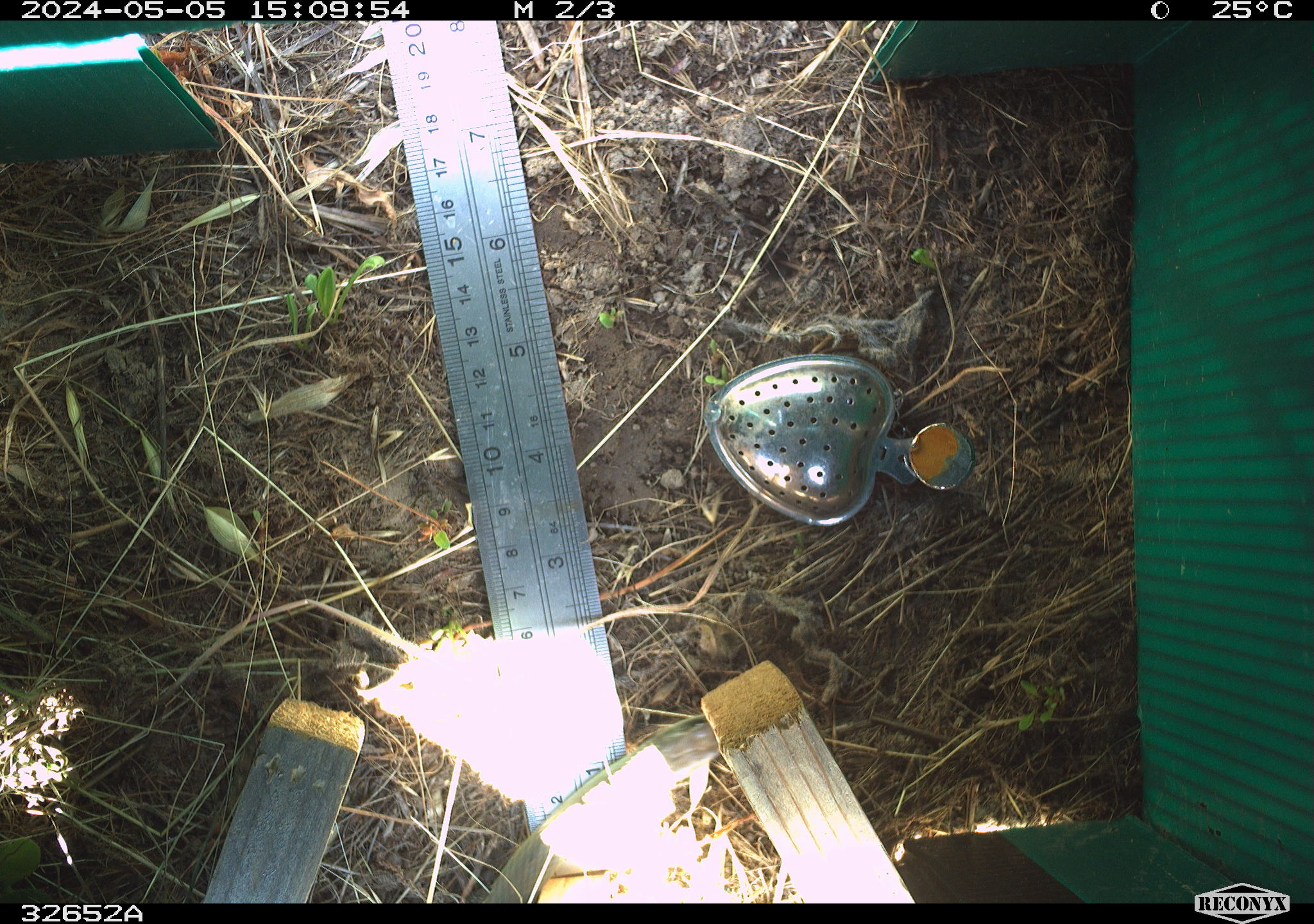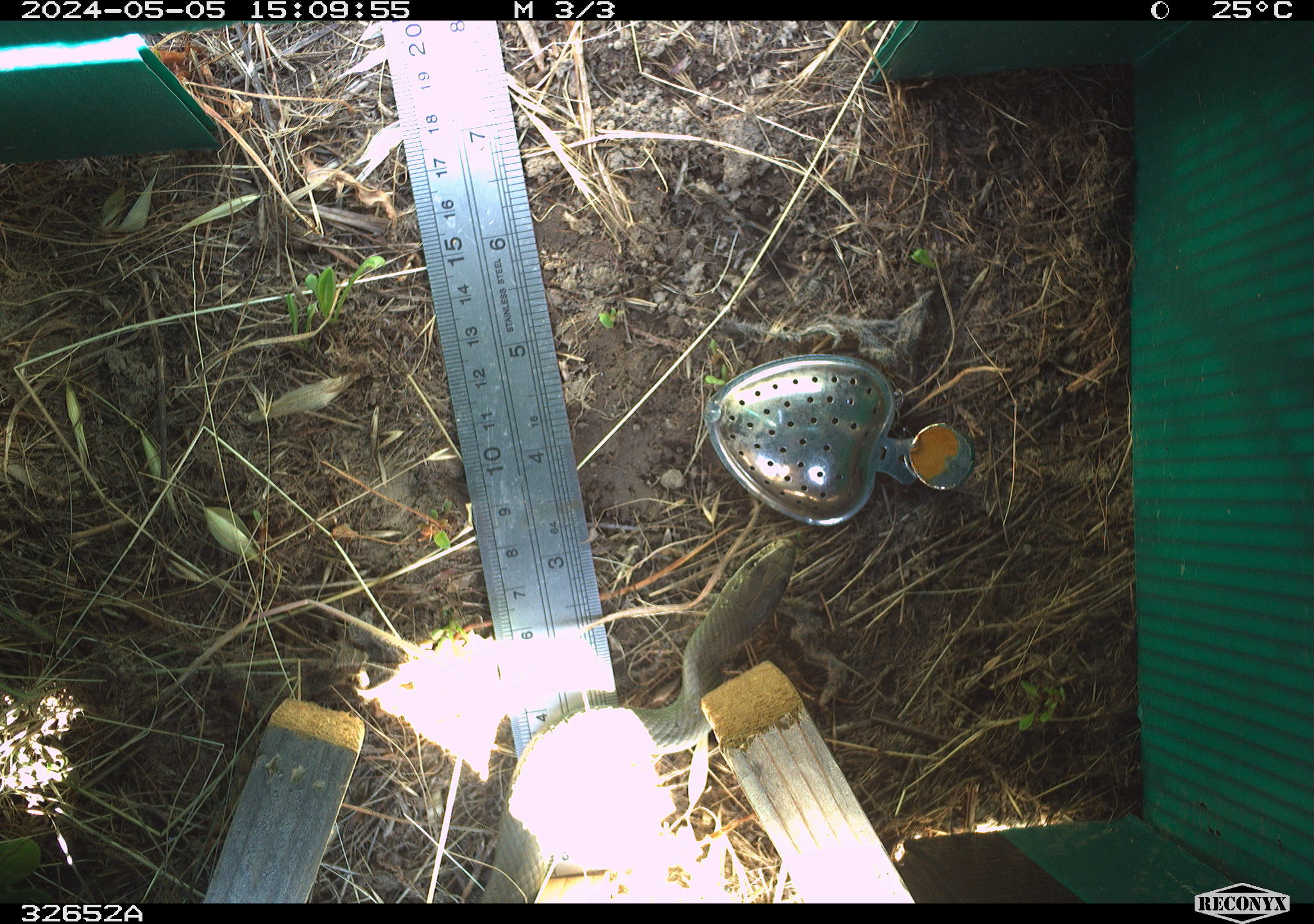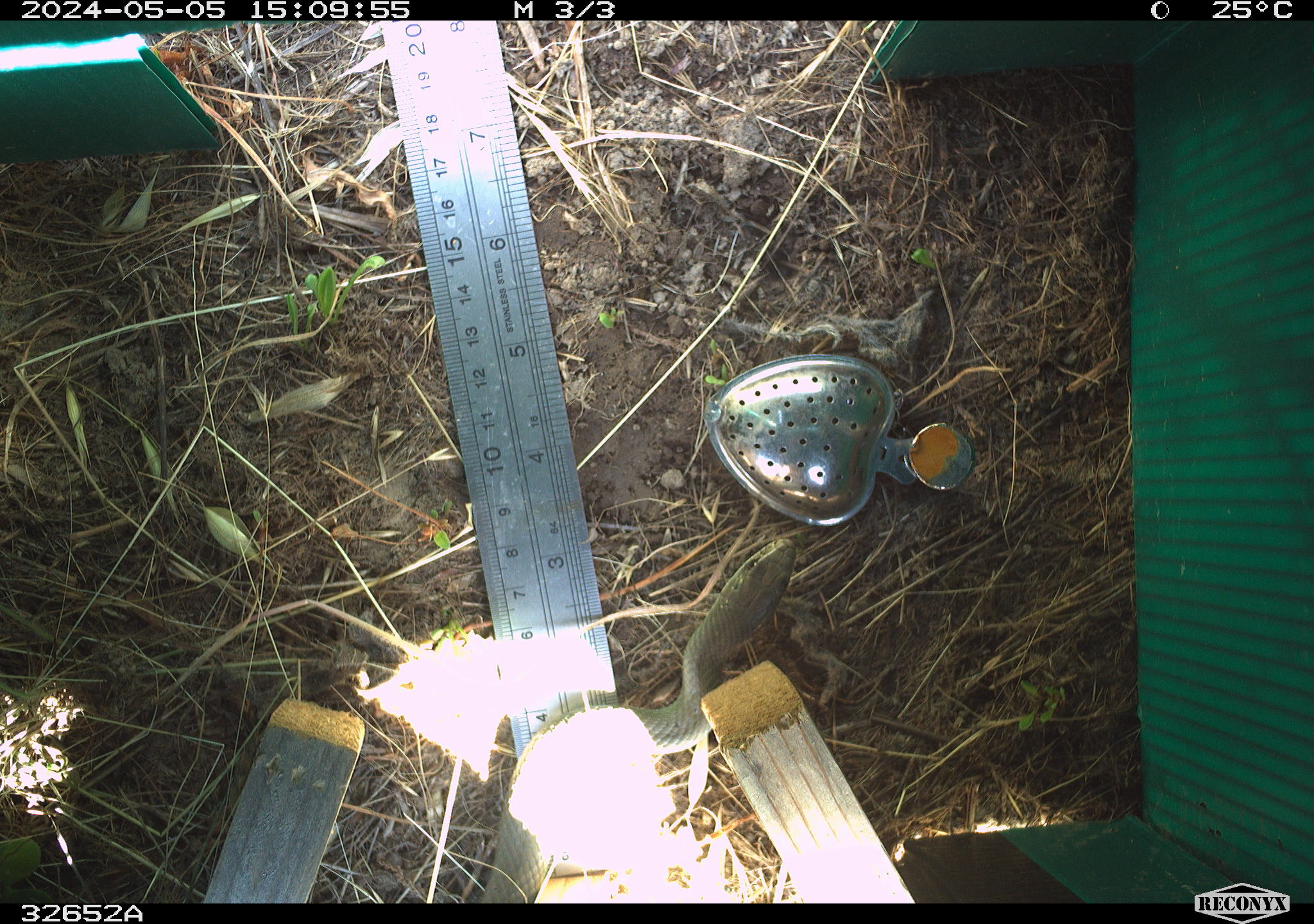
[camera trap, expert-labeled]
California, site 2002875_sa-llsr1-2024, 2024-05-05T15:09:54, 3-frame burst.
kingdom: Animalia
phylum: Chordata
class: Reptilia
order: Squamata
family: Colubridae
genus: Coluber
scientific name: Coluber constrictor mormon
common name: western yellow-bellied racer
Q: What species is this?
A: Western yellow-bellied racer (Coluber constrictor mormon).